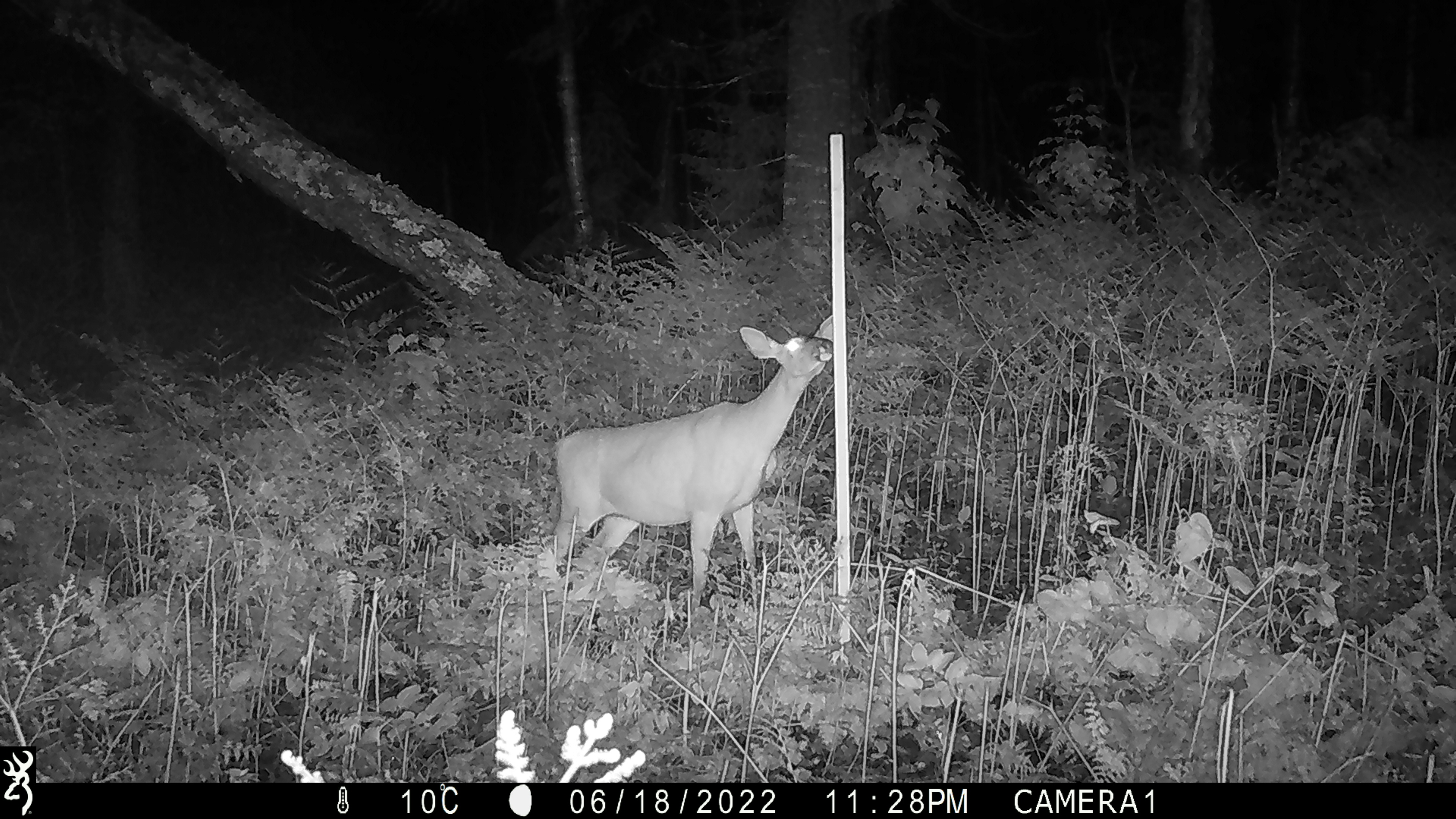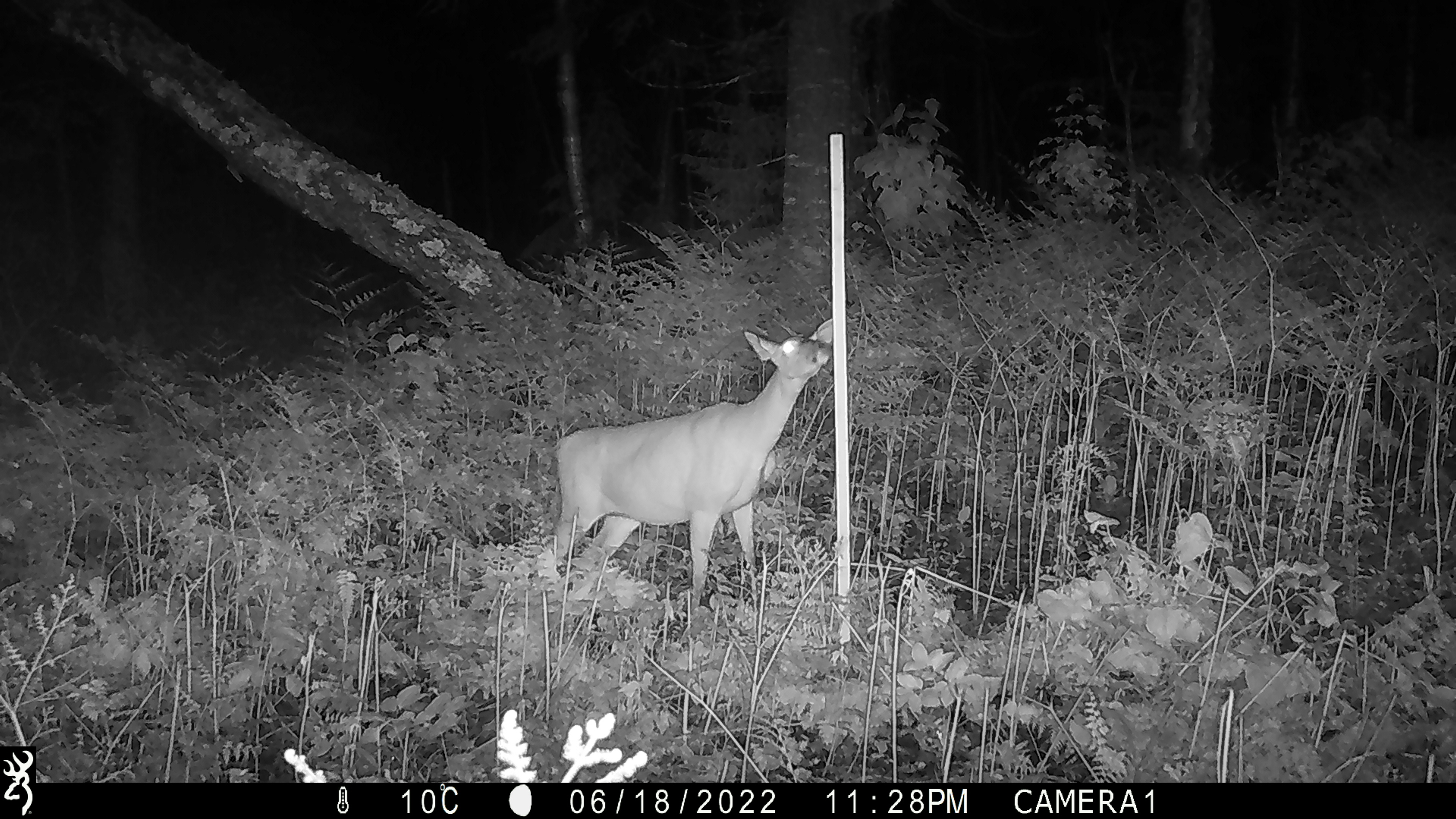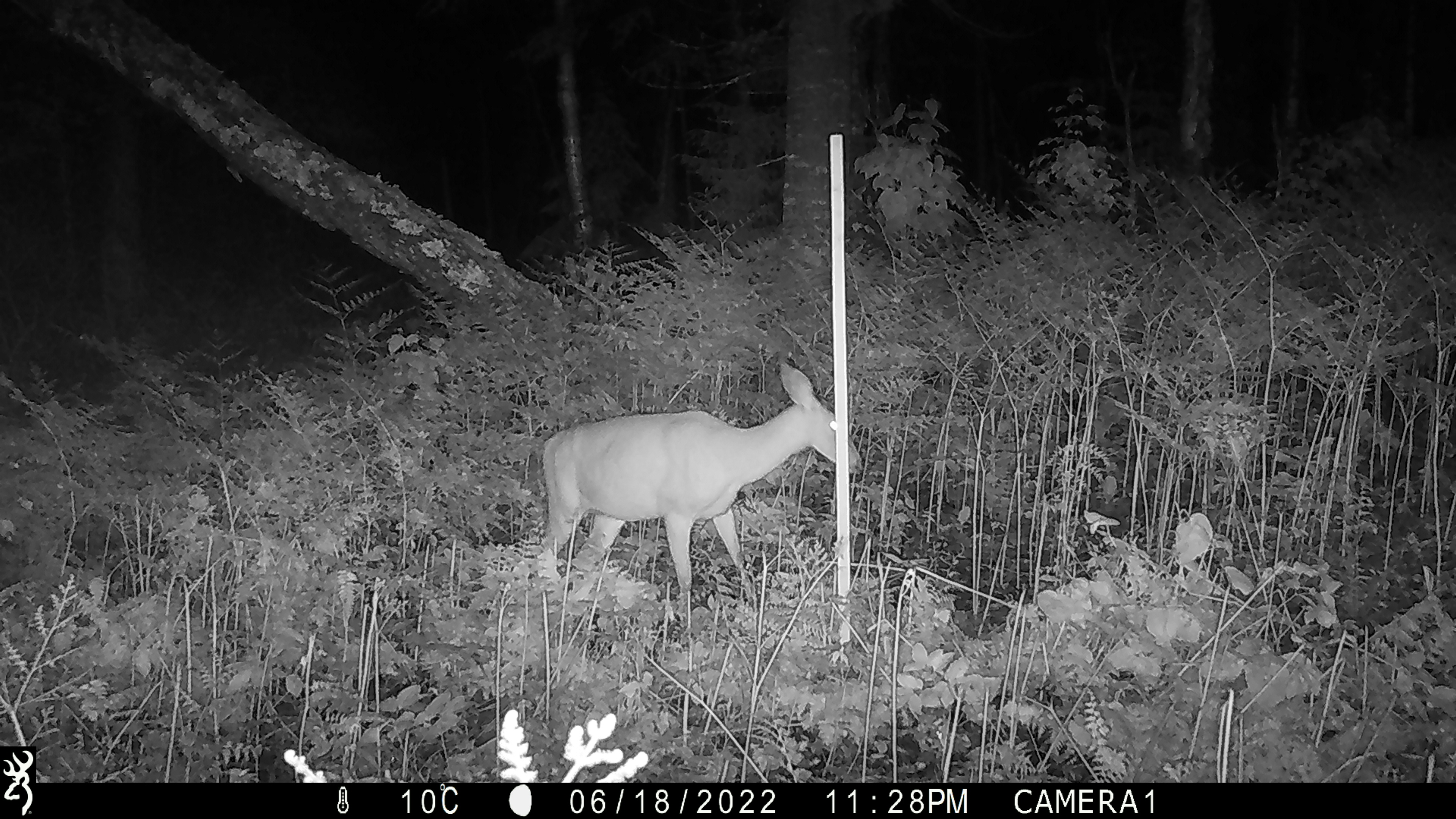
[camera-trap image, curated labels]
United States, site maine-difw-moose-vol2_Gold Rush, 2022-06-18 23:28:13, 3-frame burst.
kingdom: Animalia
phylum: Chordata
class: Mammalia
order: Artiodactyla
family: Cervidae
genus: Odocoileus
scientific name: Odocoileus virginianus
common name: white-tailed deer